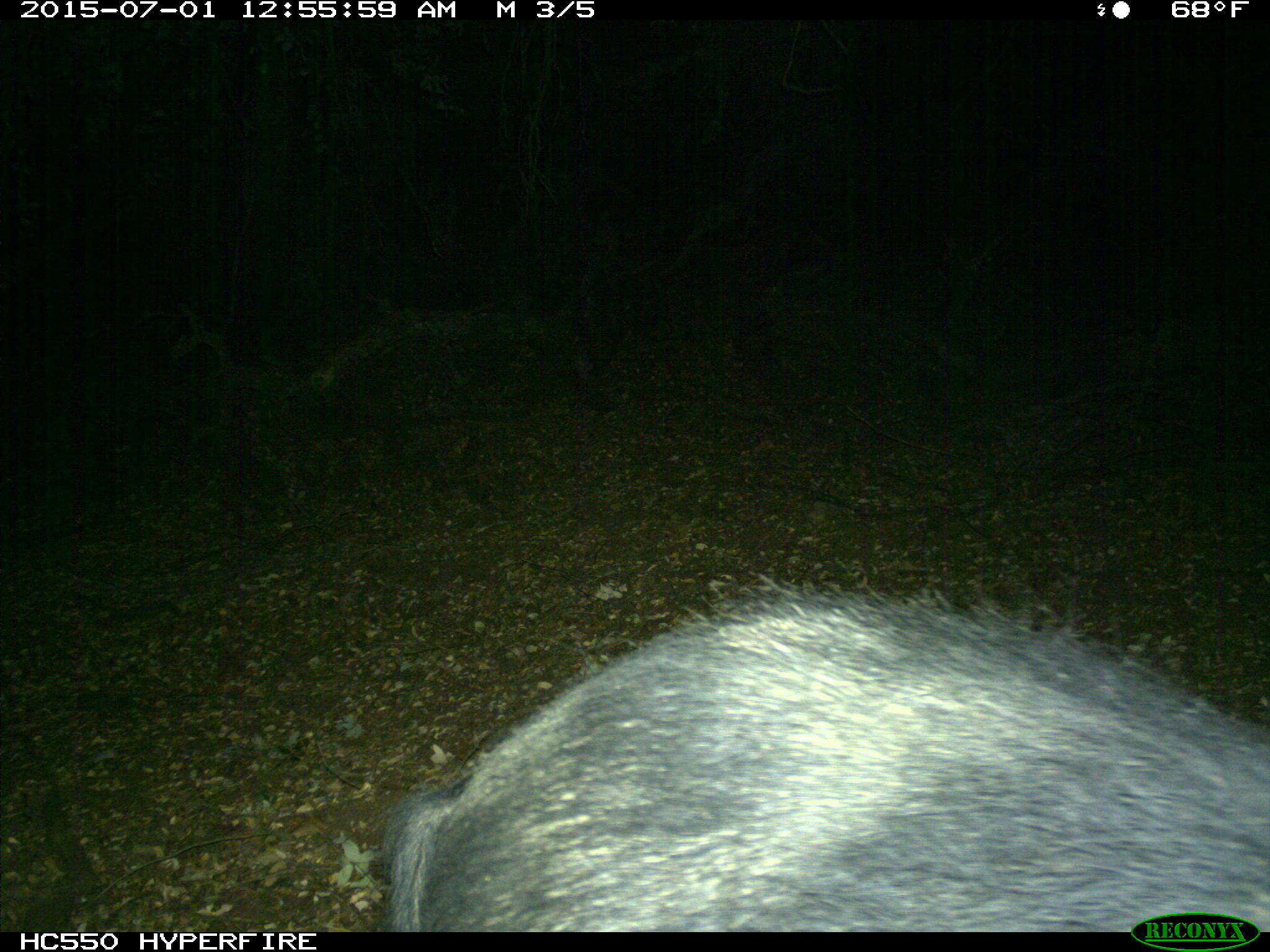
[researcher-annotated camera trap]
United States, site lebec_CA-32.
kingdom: Animalia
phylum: Chordata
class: Mammalia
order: Artiodactyla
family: Suidae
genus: Sus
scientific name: Sus scrofa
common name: wild boar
Sus scrofa (wild boar).